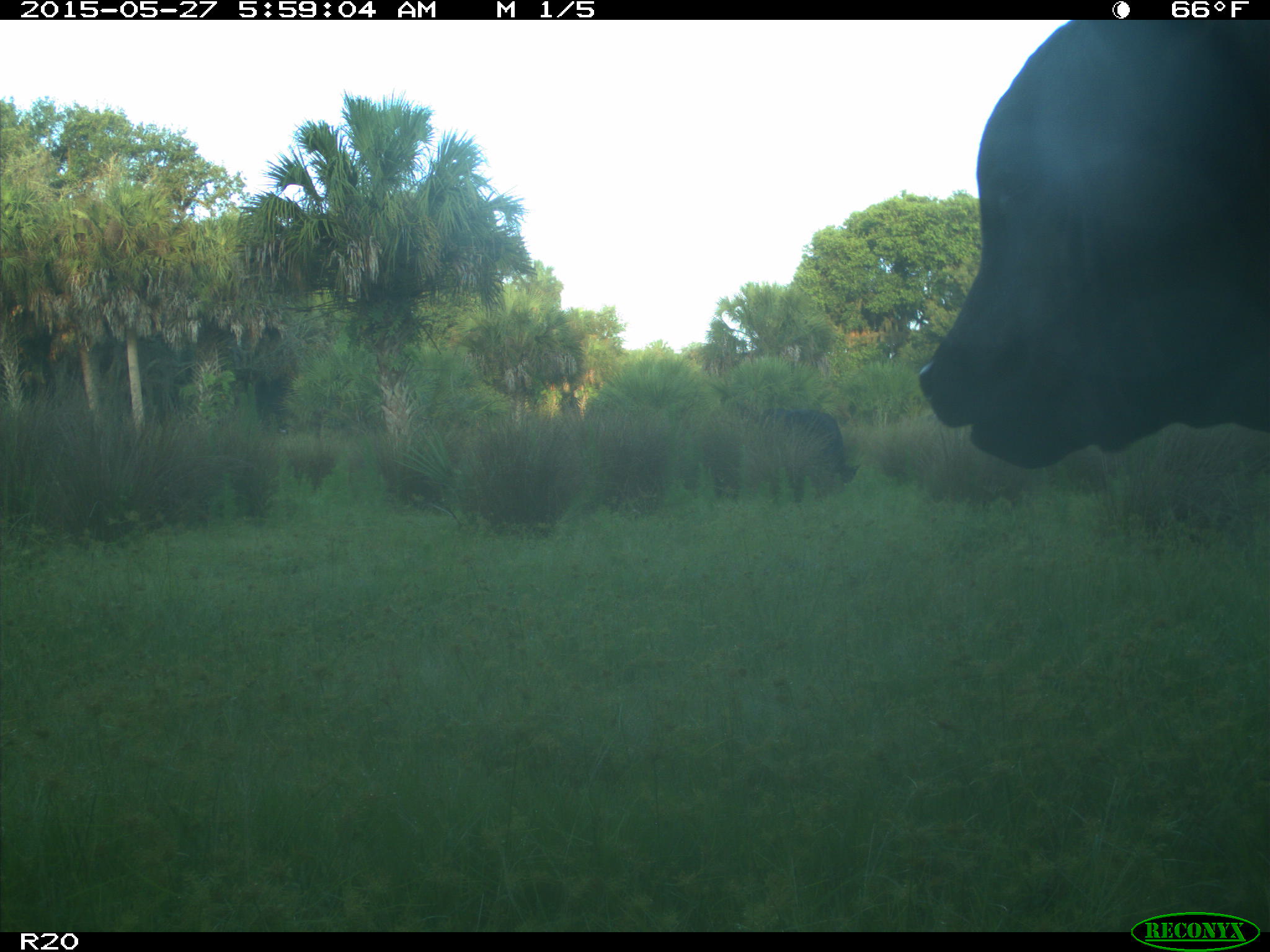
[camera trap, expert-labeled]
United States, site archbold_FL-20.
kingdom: Animalia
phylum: Chordata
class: Mammalia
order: Artiodactyla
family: Bovidae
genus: Bos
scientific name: Bos taurus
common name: domestic cow